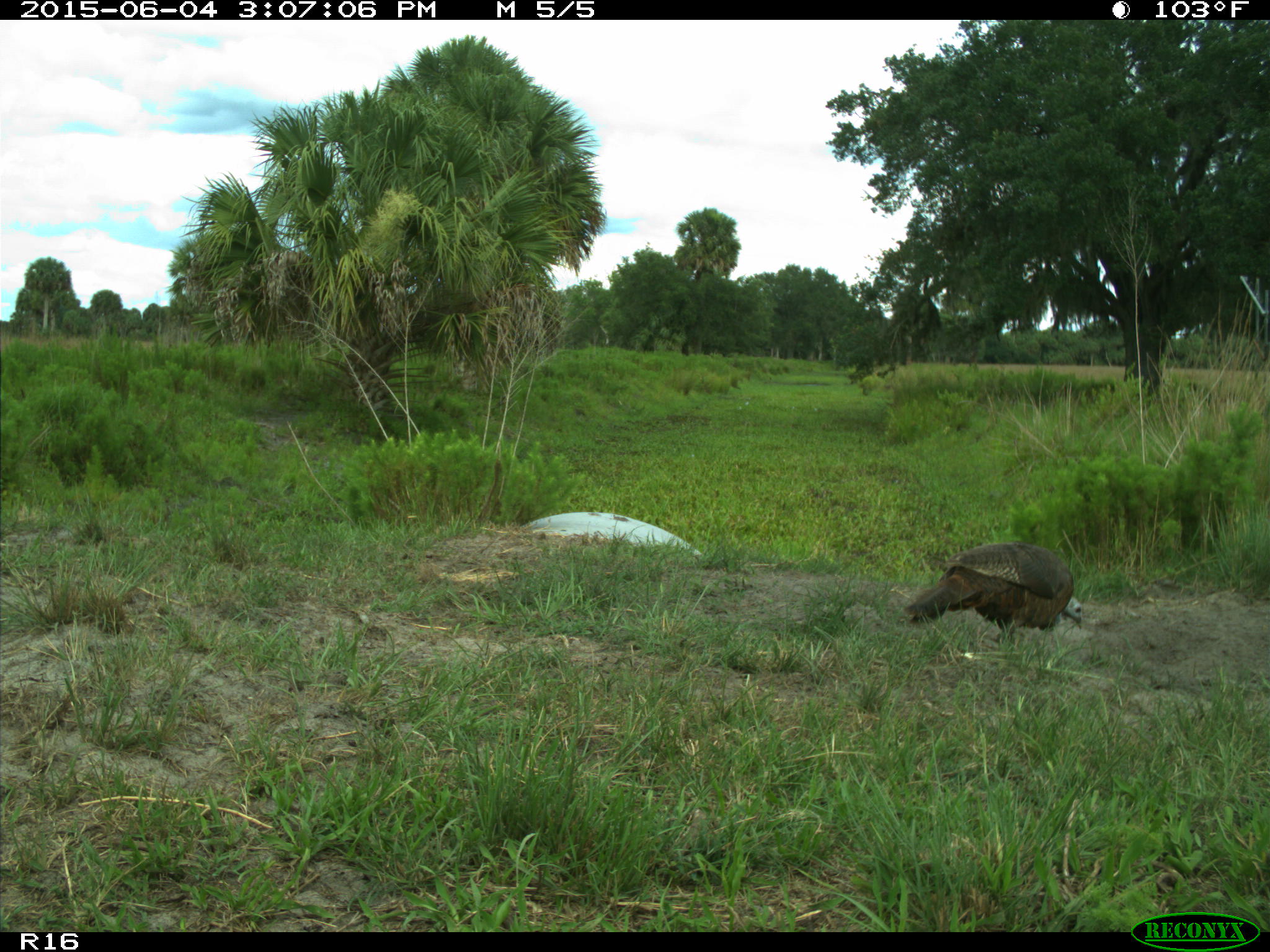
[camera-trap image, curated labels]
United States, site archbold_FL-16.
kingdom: Animalia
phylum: Chordata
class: Aves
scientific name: Aves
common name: birds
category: unidentified bird